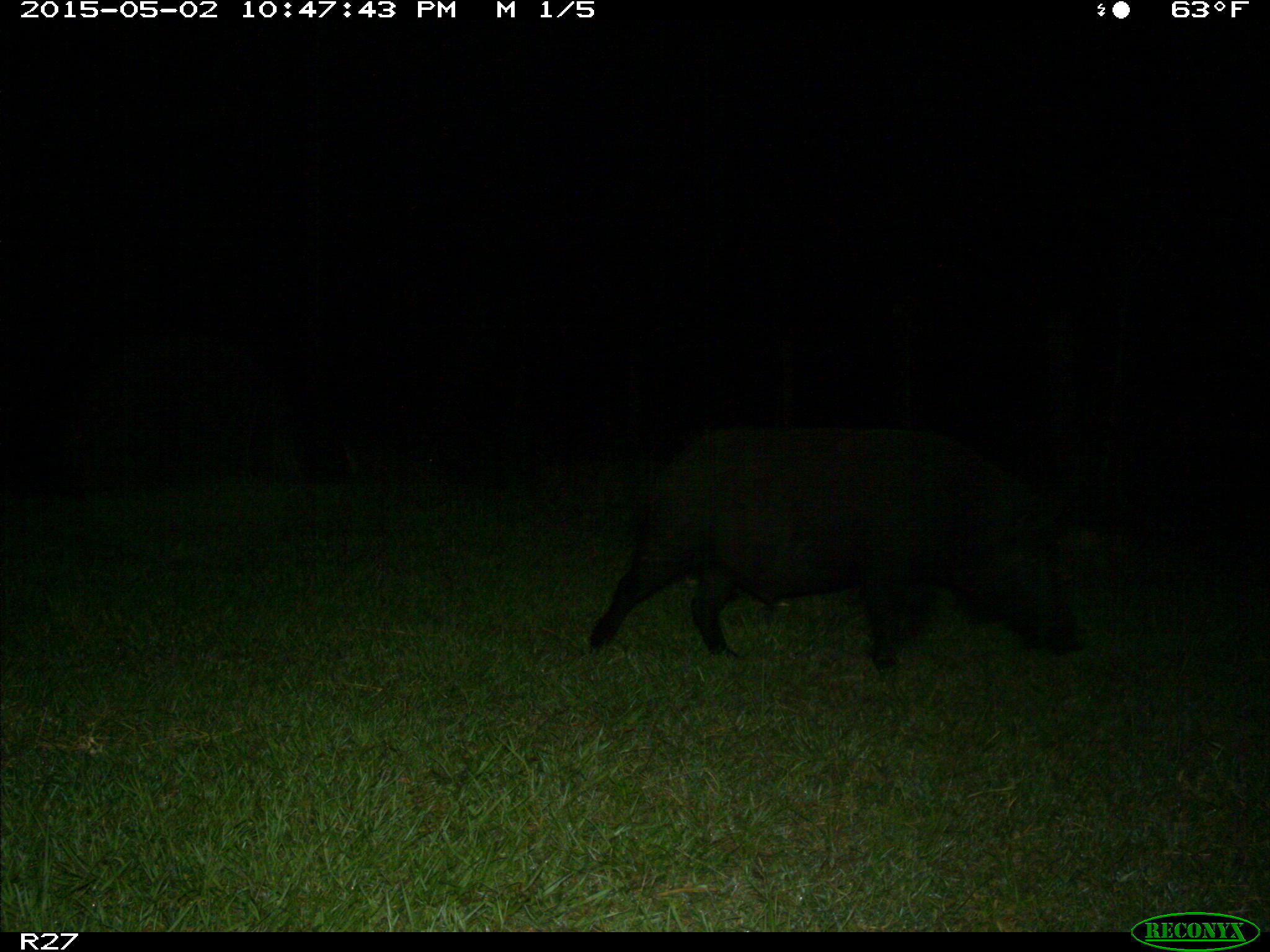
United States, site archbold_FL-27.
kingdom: Animalia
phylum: Chordata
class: Mammalia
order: Artiodactyla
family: Suidae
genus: Sus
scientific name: Sus scrofa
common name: wild boar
Sus scrofa (wild boar).